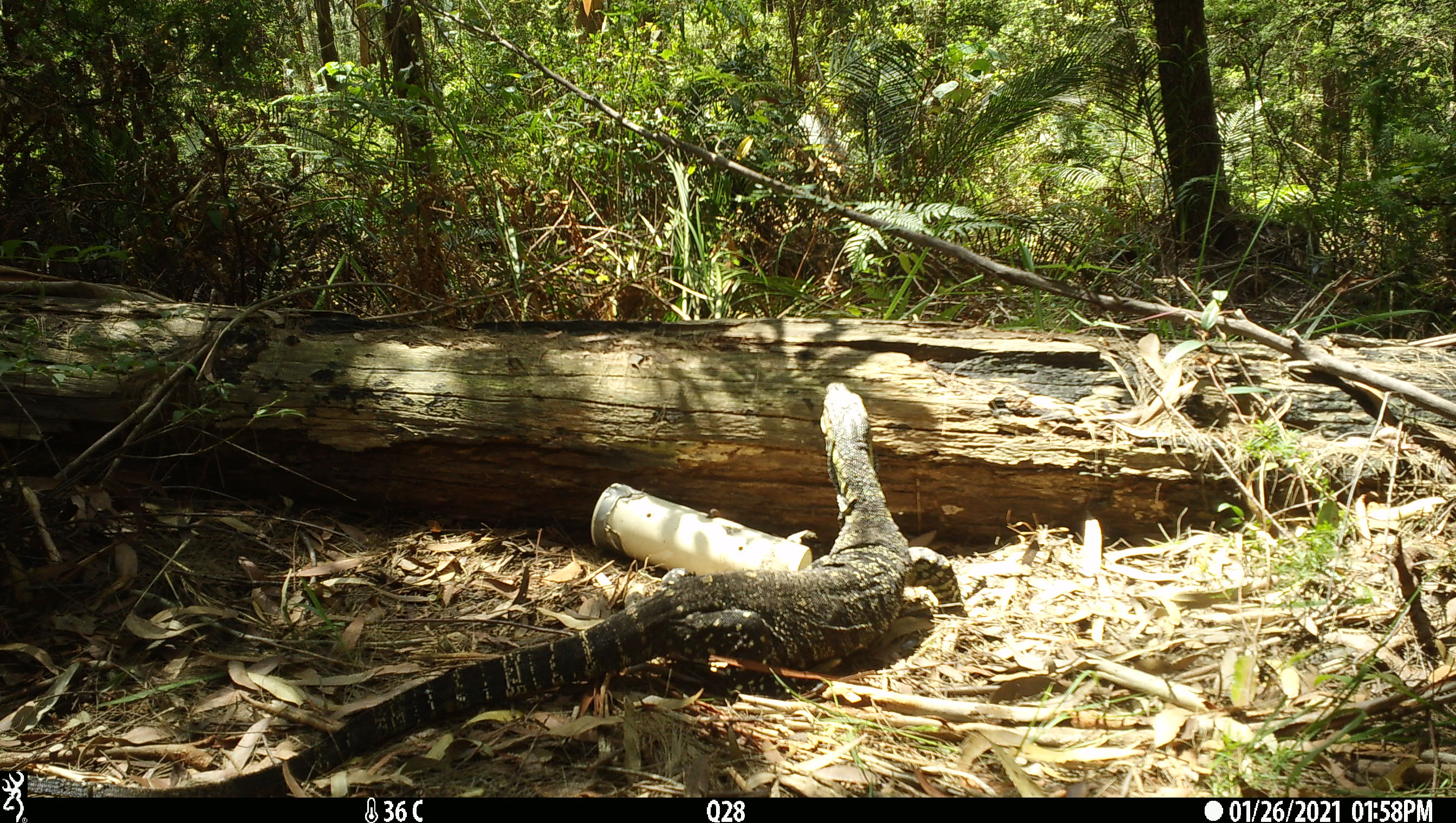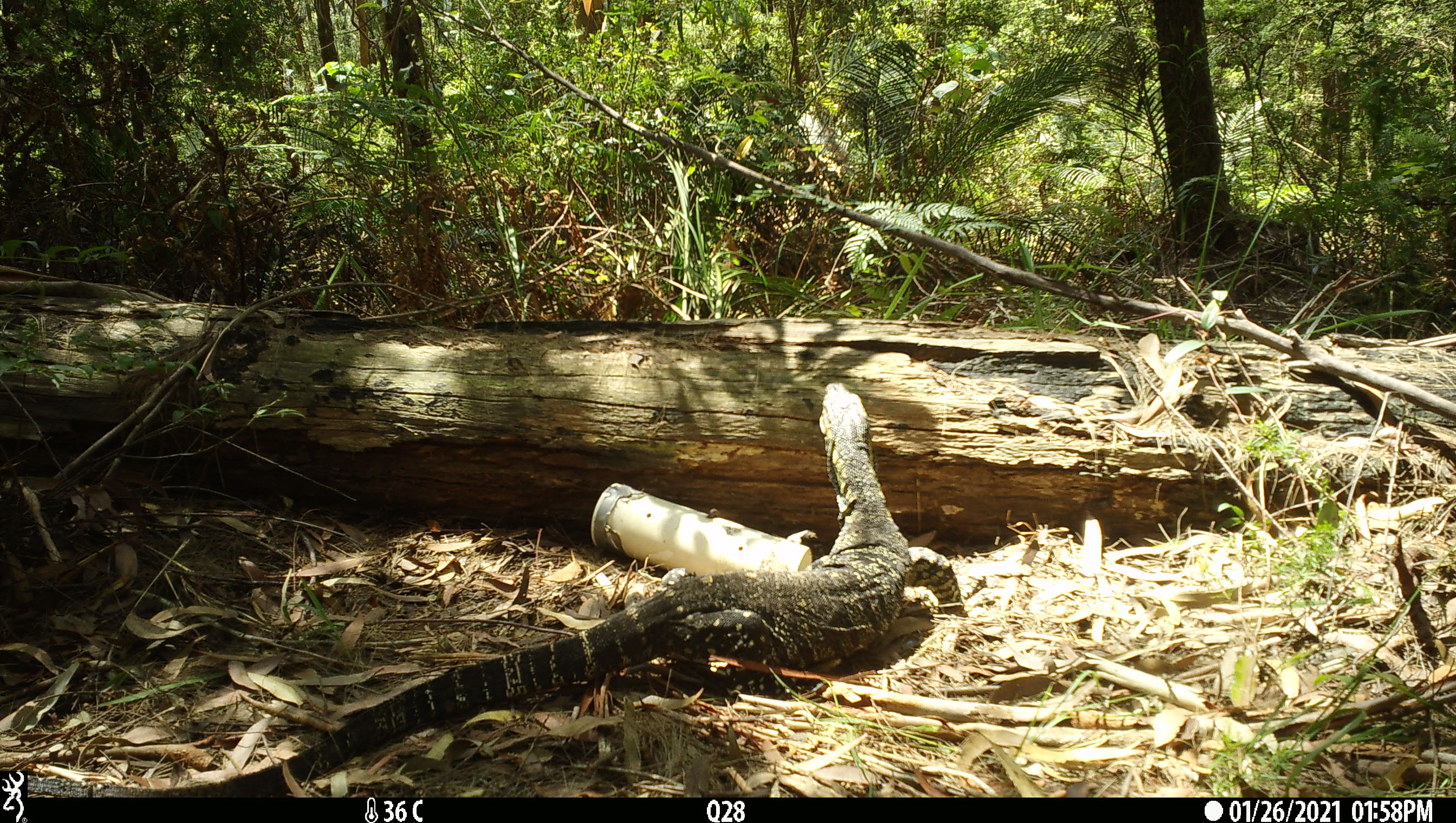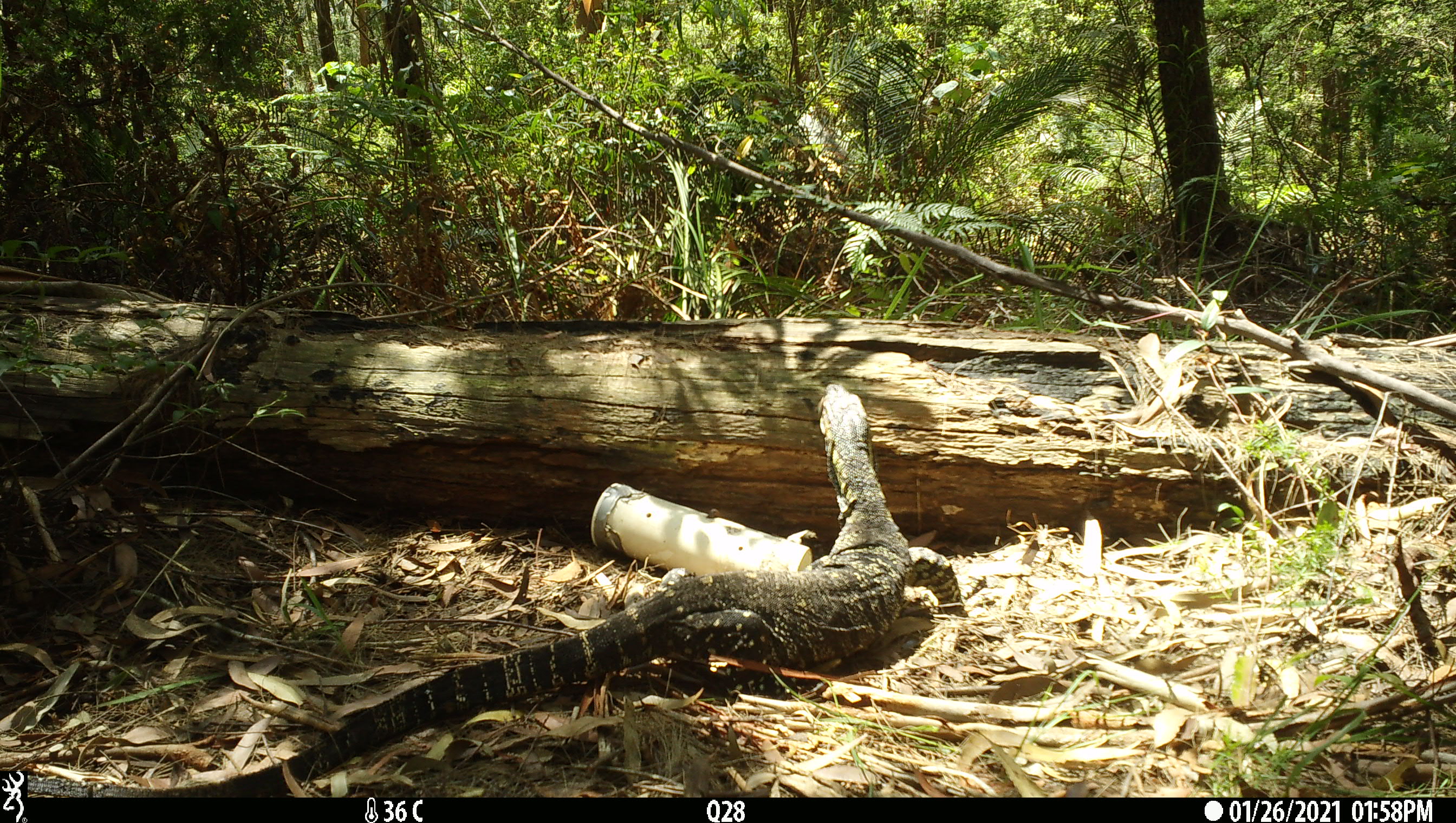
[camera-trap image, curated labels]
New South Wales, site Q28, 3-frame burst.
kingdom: Animalia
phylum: Chordata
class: Reptilia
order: Squamata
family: Varanidae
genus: Varanus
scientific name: Varanus varius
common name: lace monitor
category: goanna